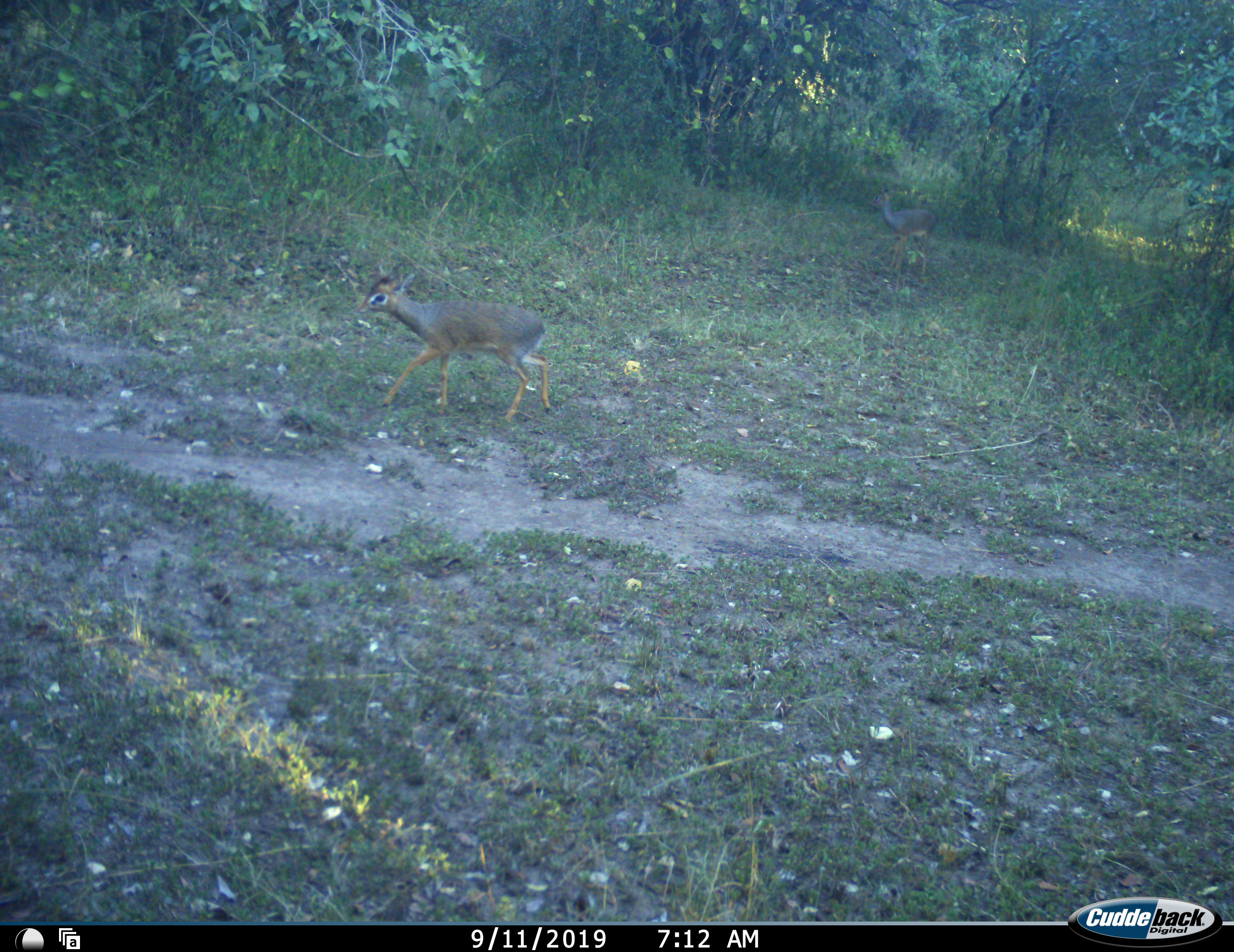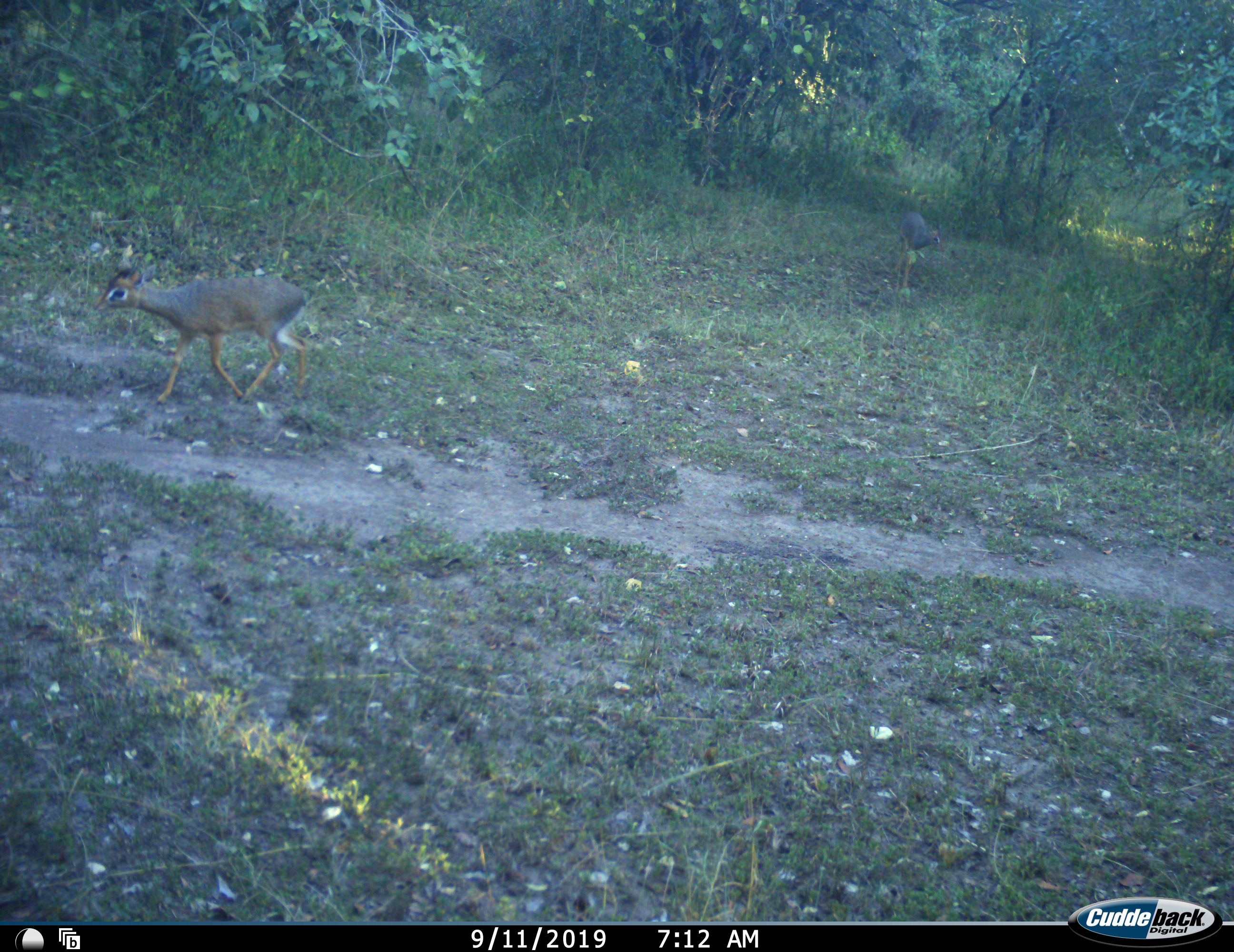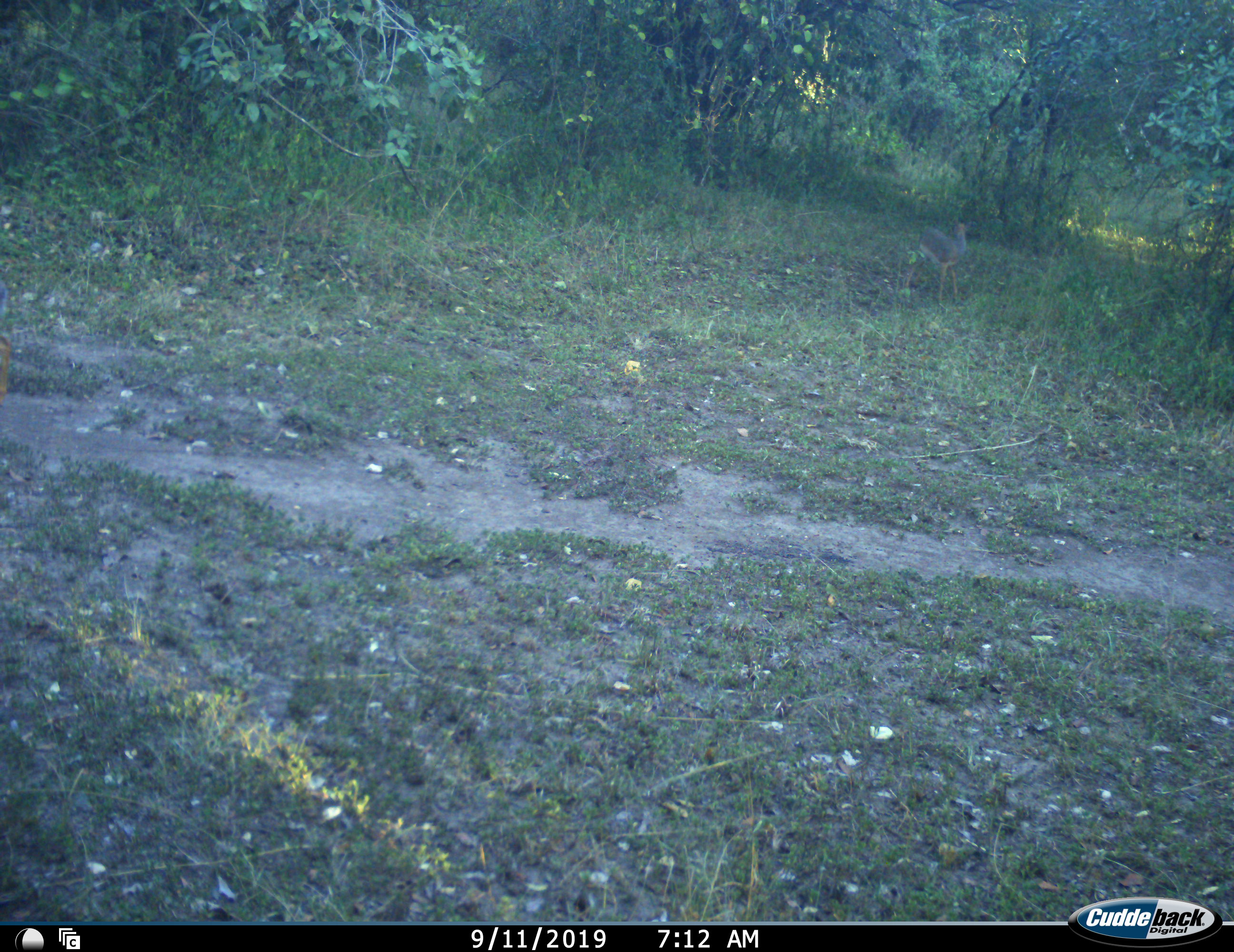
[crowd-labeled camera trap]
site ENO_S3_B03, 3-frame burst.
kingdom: Animalia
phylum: Chordata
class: Mammalia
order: Artiodactyla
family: Bovidae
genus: Madoqua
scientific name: Madoqua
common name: dik-dik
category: dikdik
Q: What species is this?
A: Dikdik (dik-dik) (Madoqua).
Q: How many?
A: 2.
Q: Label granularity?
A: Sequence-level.